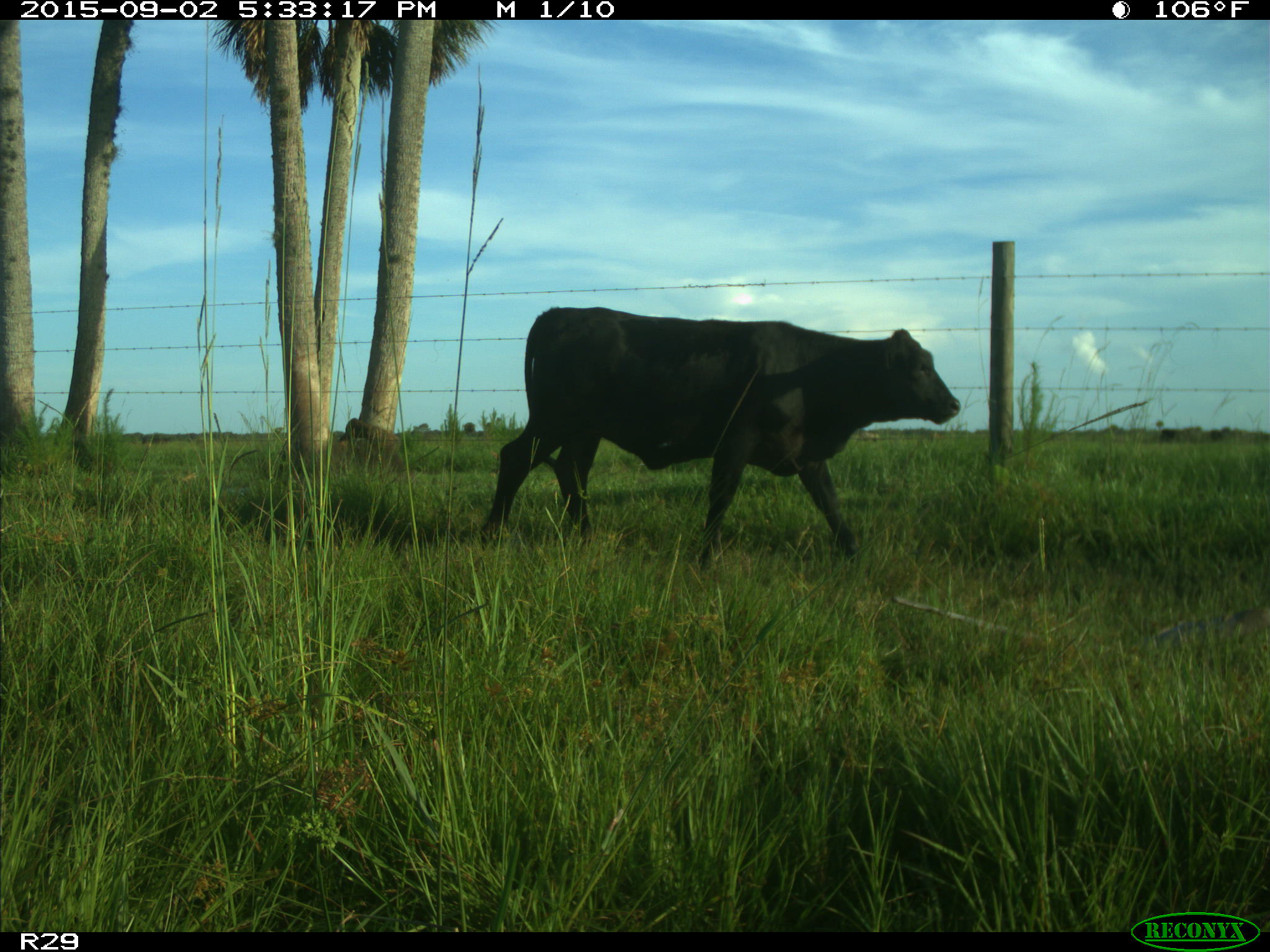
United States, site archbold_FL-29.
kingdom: Animalia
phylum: Chordata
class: Mammalia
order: Artiodactyla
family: Bovidae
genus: Bos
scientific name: Bos taurus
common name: domestic cow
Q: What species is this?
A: Bos taurus (domestic cow).